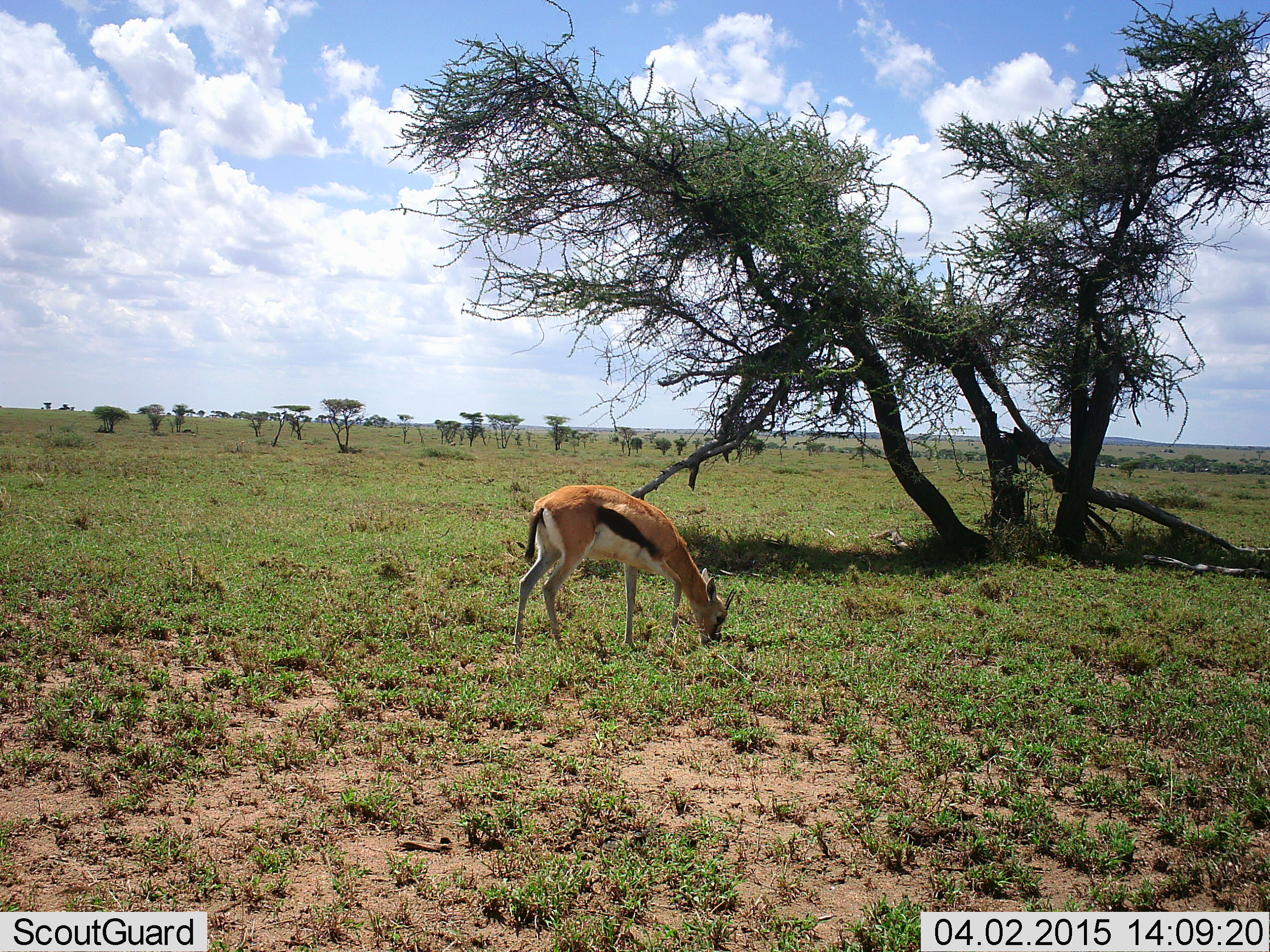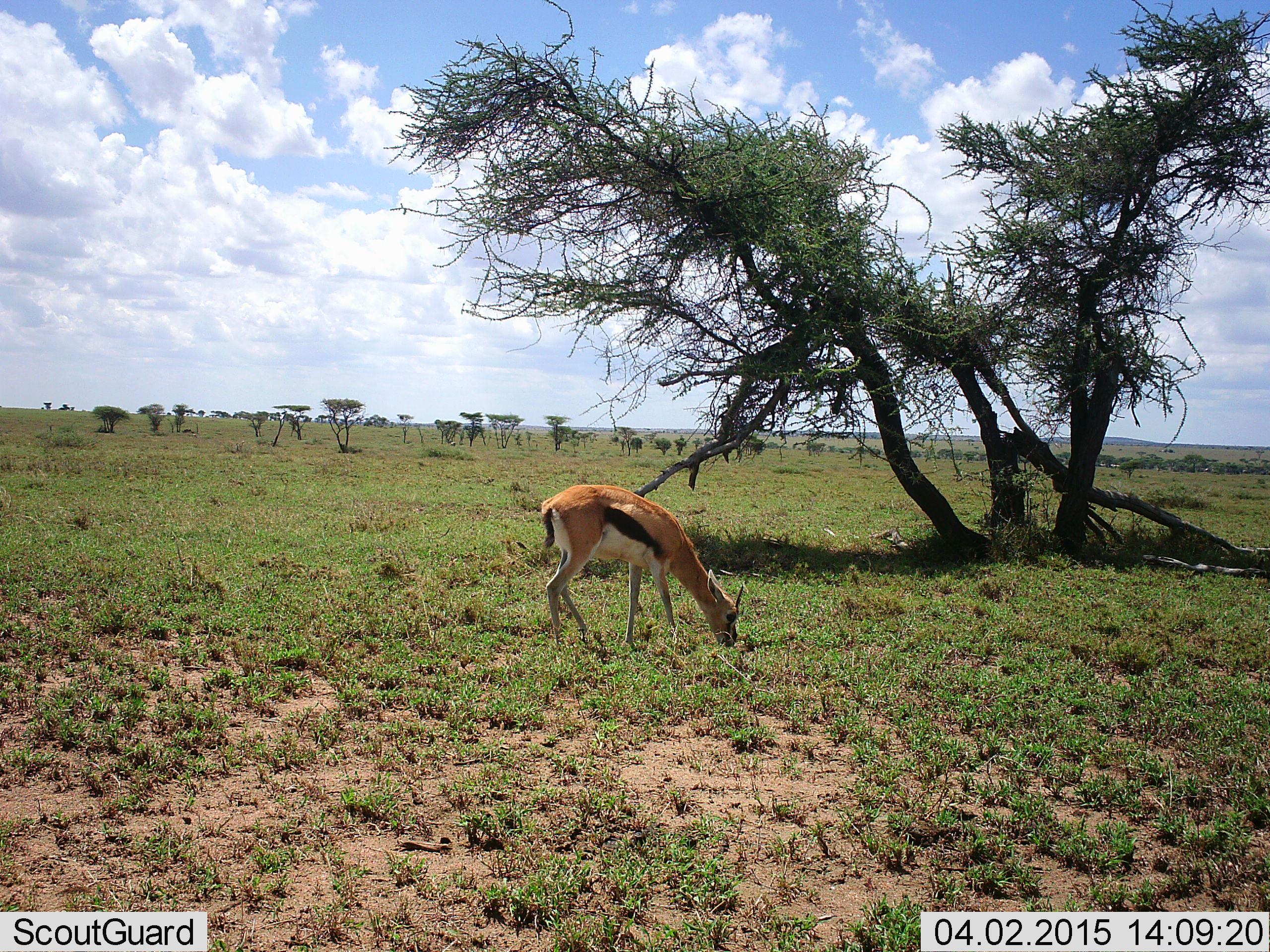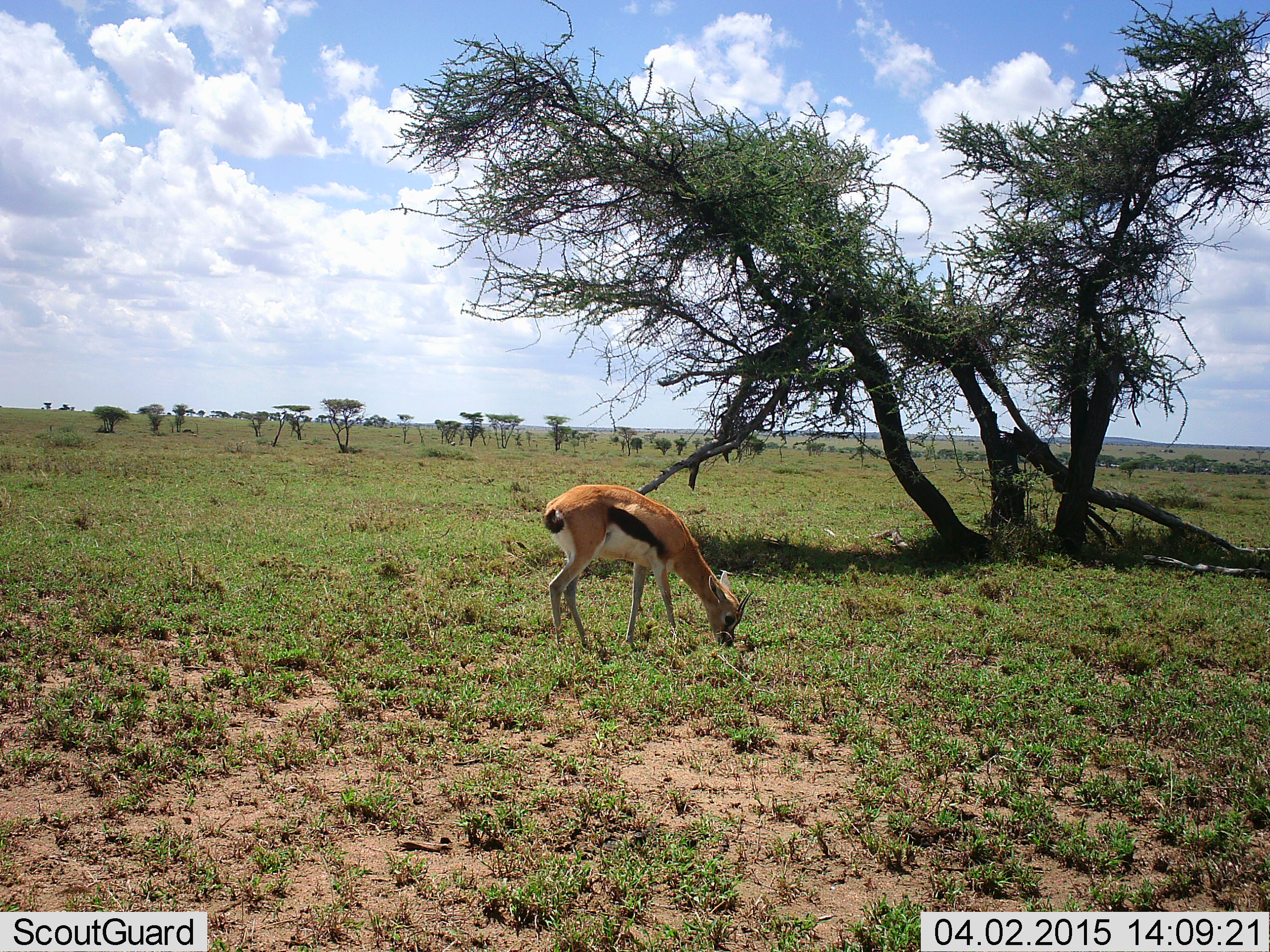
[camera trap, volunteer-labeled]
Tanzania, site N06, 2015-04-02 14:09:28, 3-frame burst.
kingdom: Animalia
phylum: Chordata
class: Mammalia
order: Artiodactyla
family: Bovidae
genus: Eudorcas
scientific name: Eudorcas thomsonii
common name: thomson's gazelle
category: gazellethomsons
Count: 1.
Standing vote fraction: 0%.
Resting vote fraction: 0%.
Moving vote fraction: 10%.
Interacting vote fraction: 0%.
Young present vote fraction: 0%.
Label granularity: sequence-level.